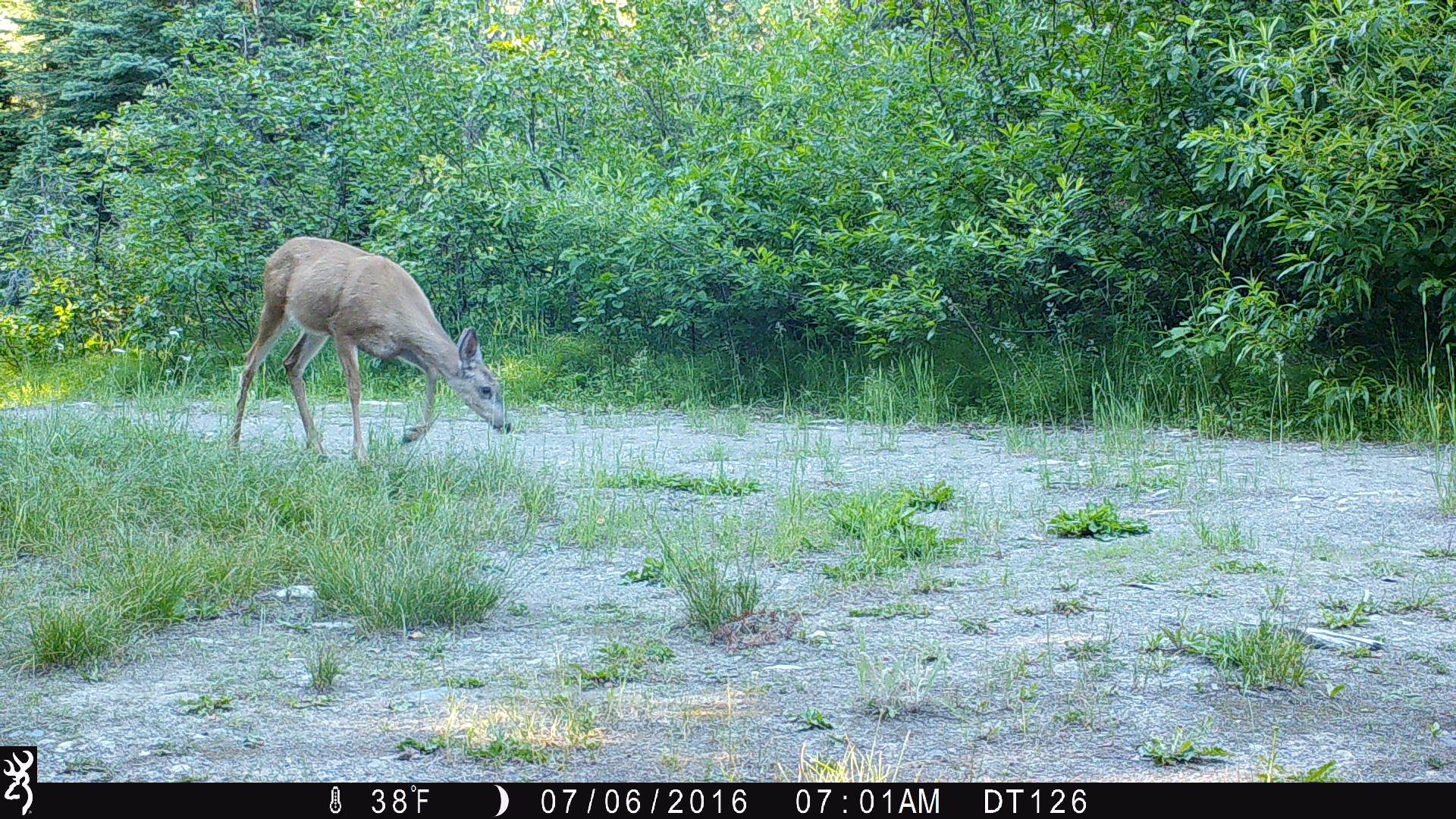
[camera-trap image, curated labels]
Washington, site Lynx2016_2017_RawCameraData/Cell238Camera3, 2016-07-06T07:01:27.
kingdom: Animalia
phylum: Chordata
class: Mammalia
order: Artiodactyla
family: Cervidae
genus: Odocoileus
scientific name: Odocoileus hemionus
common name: mule deer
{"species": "Odocoileus hemionus (mule deer)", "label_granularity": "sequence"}